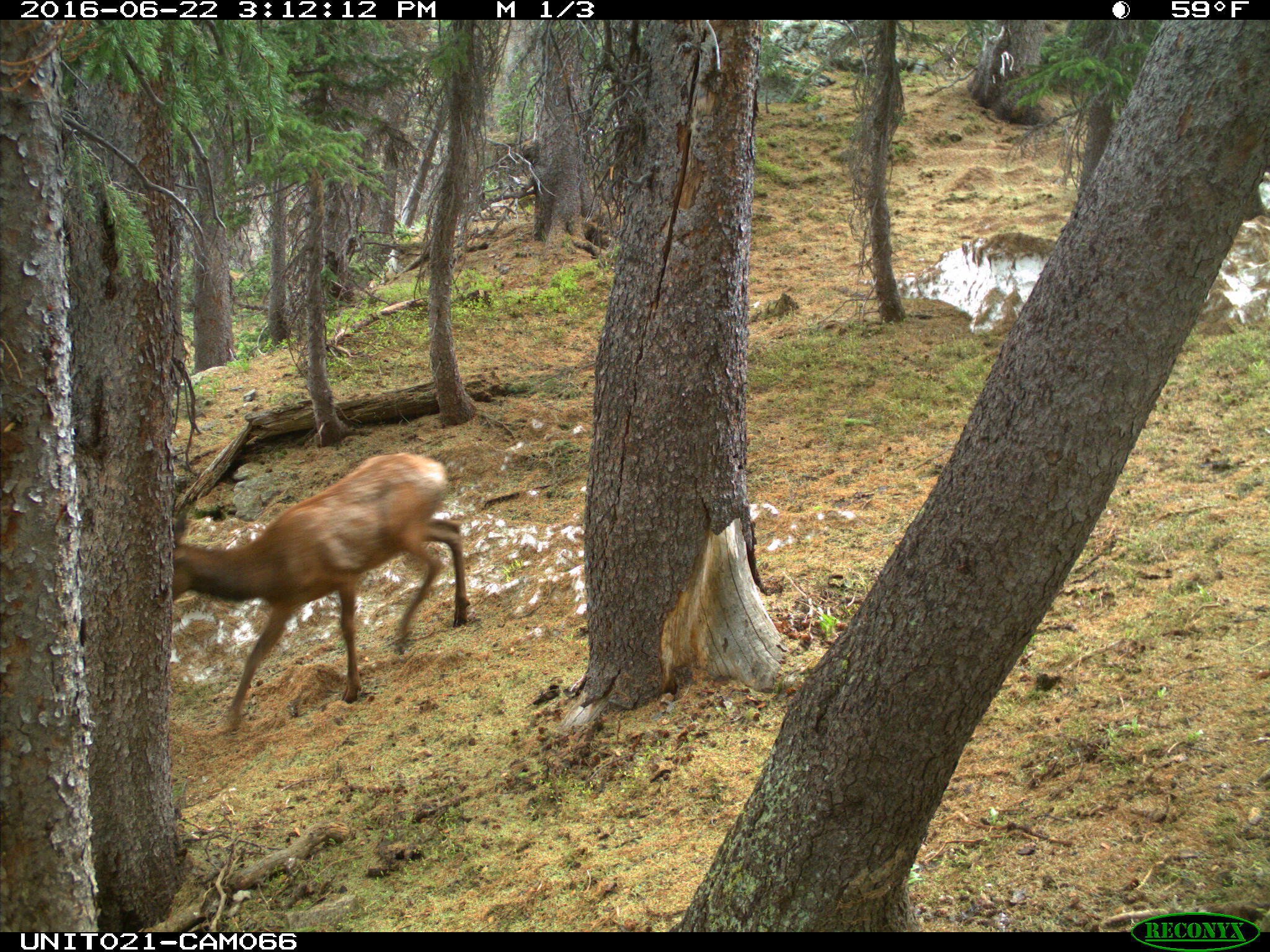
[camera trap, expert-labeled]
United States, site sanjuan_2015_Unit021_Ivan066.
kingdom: Animalia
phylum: Chordata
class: Mammalia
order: Artiodactyla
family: Cervidae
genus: Cervus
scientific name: Cervus elaphus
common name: red deer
Cervus elaphus (red deer).